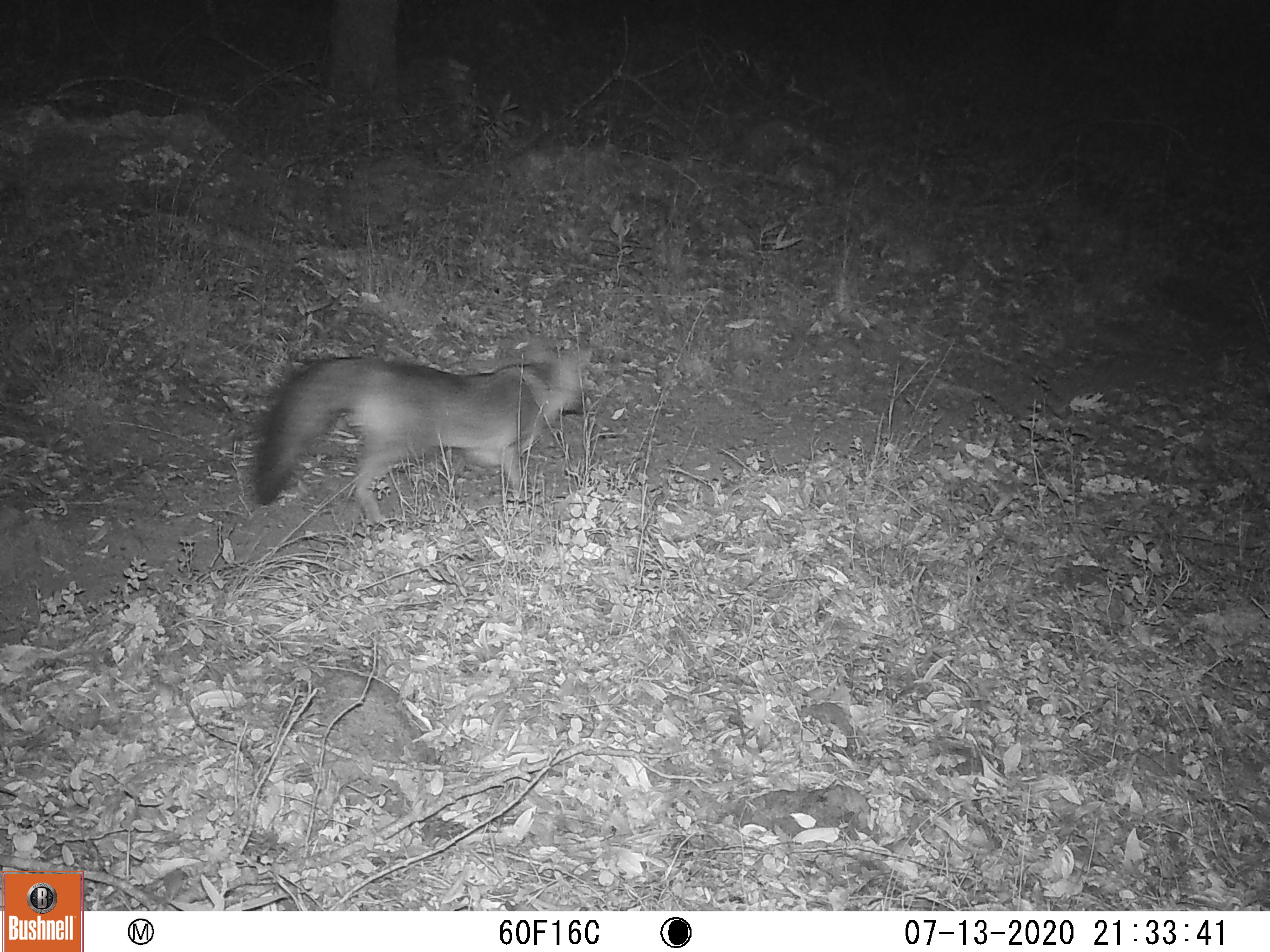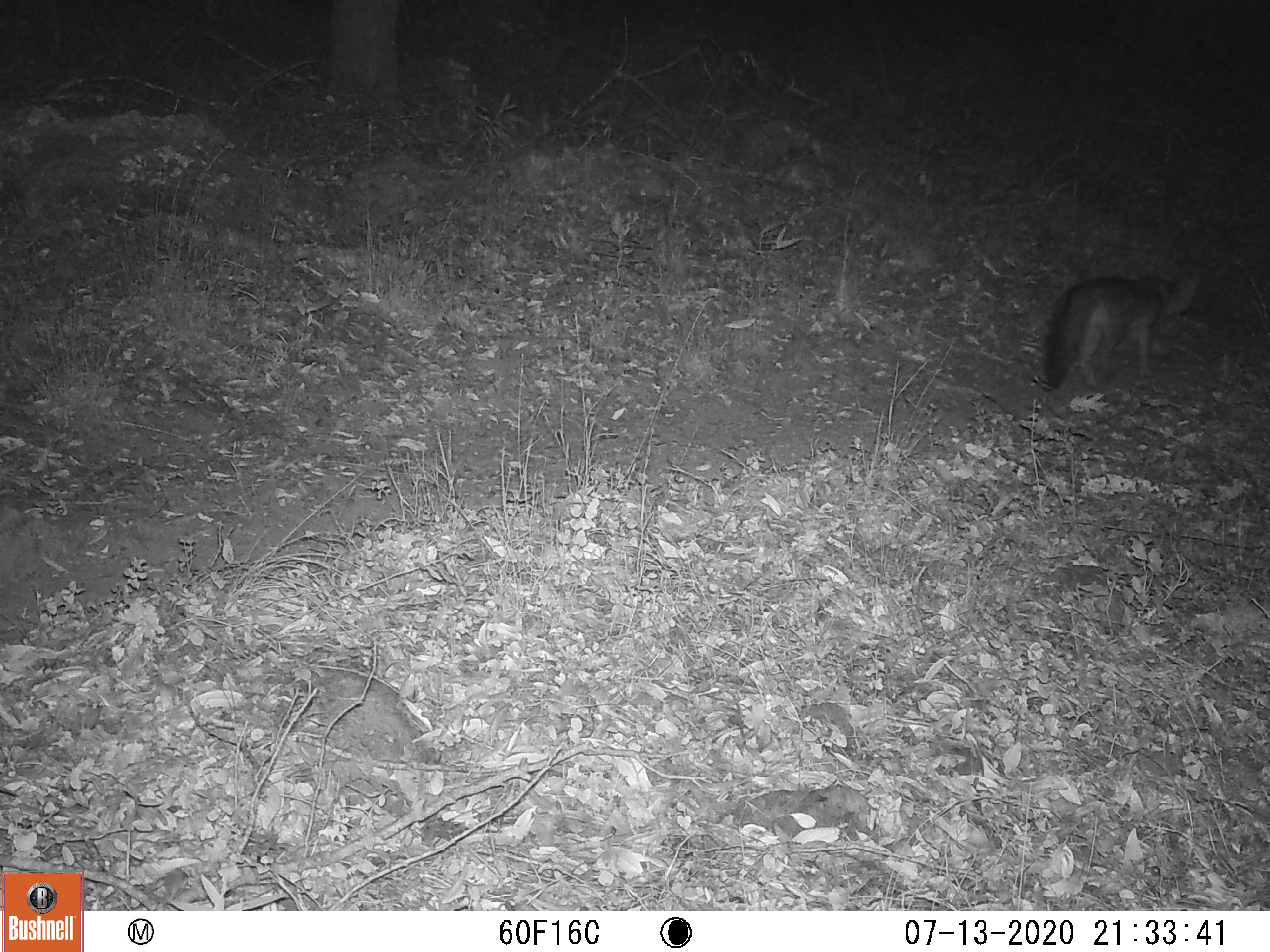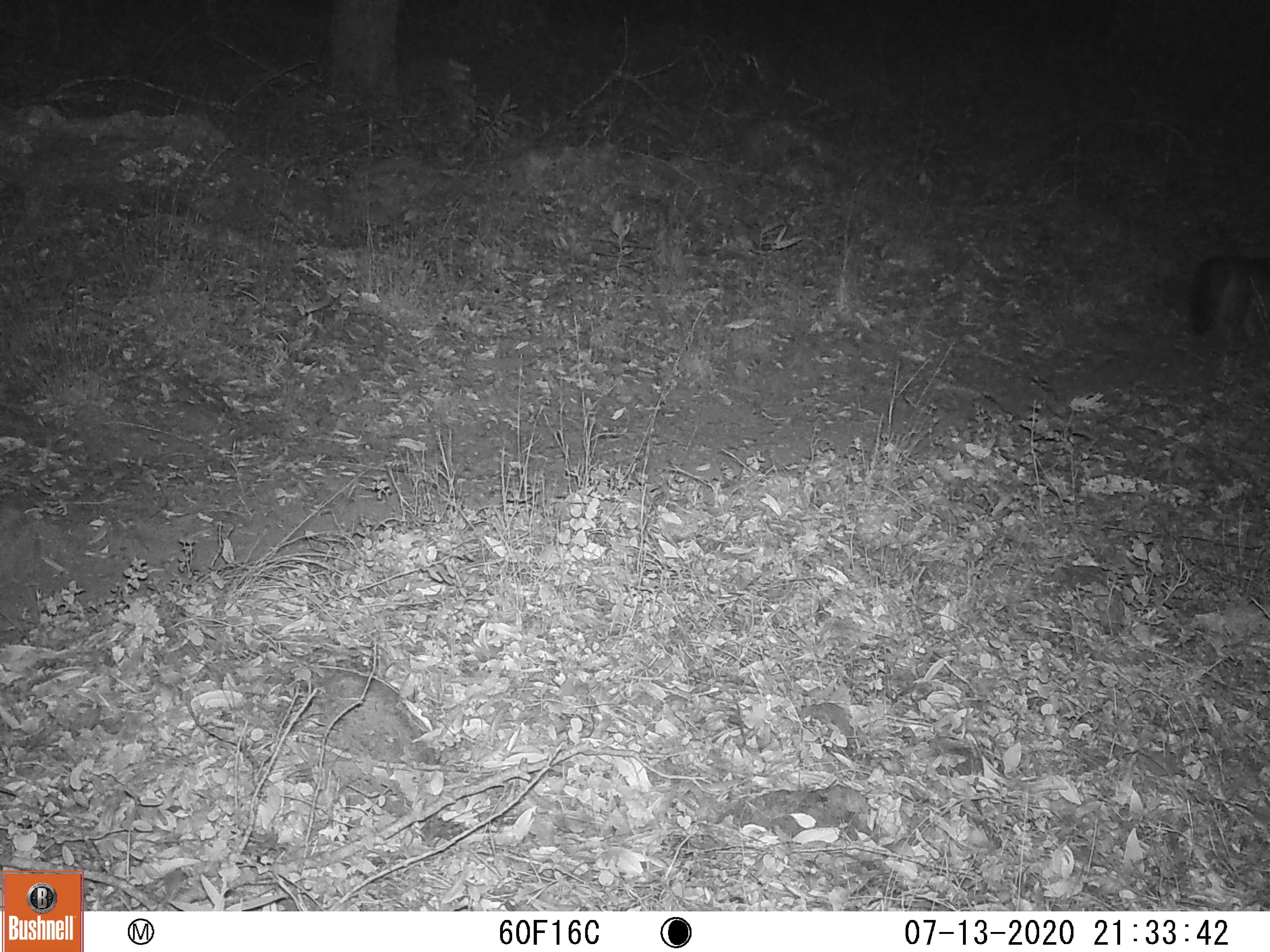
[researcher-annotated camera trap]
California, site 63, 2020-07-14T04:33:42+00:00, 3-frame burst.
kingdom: Animalia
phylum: Chordata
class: Mammalia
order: Carnivora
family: Canidae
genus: Urocyon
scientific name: Urocyon cinereoargenteus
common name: gray fox